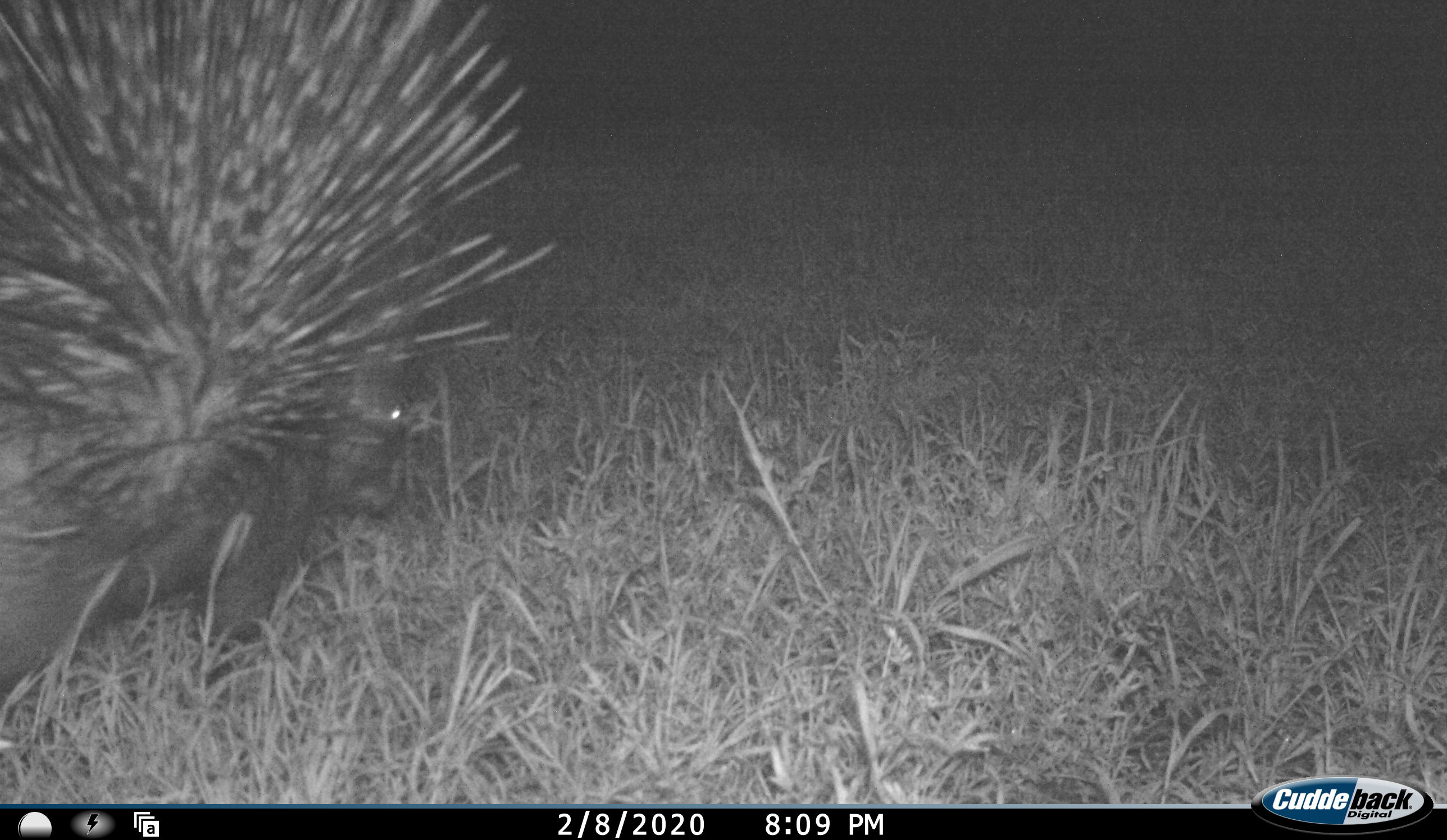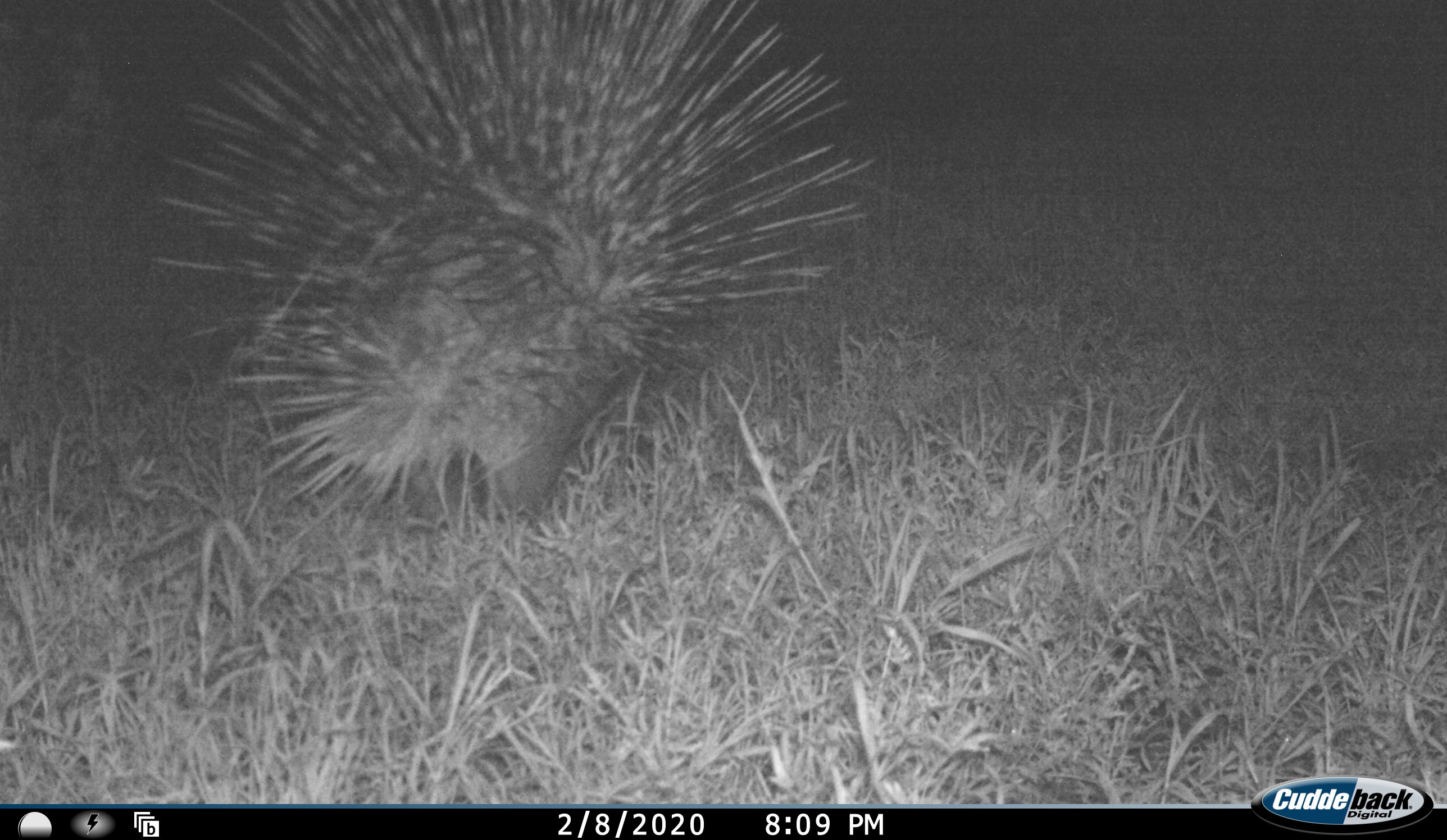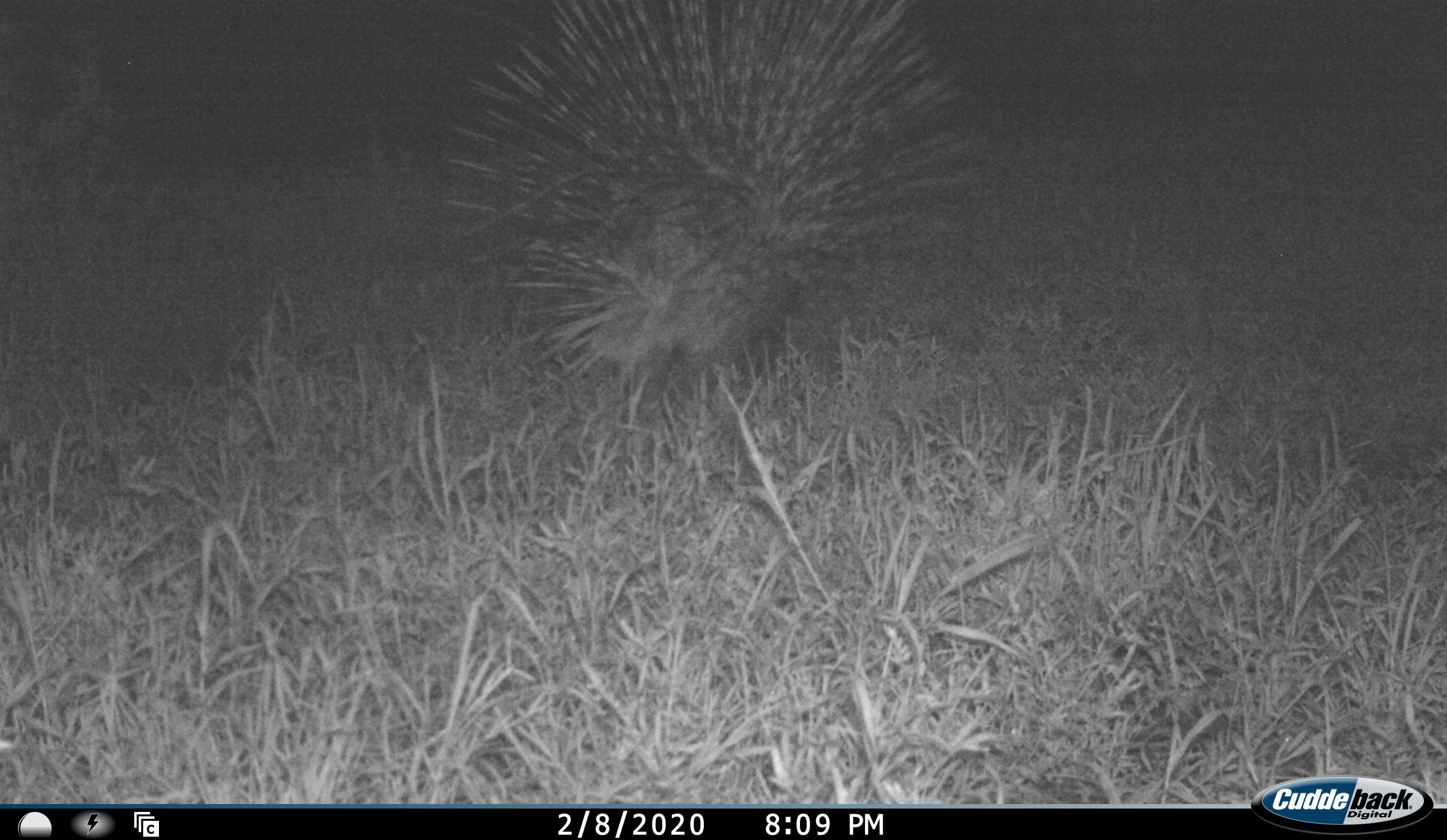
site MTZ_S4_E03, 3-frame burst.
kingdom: Animalia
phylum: Chordata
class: Mammalia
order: Rodentia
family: Hystricidae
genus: Hystrix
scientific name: Hystrix cristata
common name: crested porcupine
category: porcupine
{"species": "porcupine (crested porcupine) (Hystrix cristata)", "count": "1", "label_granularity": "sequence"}